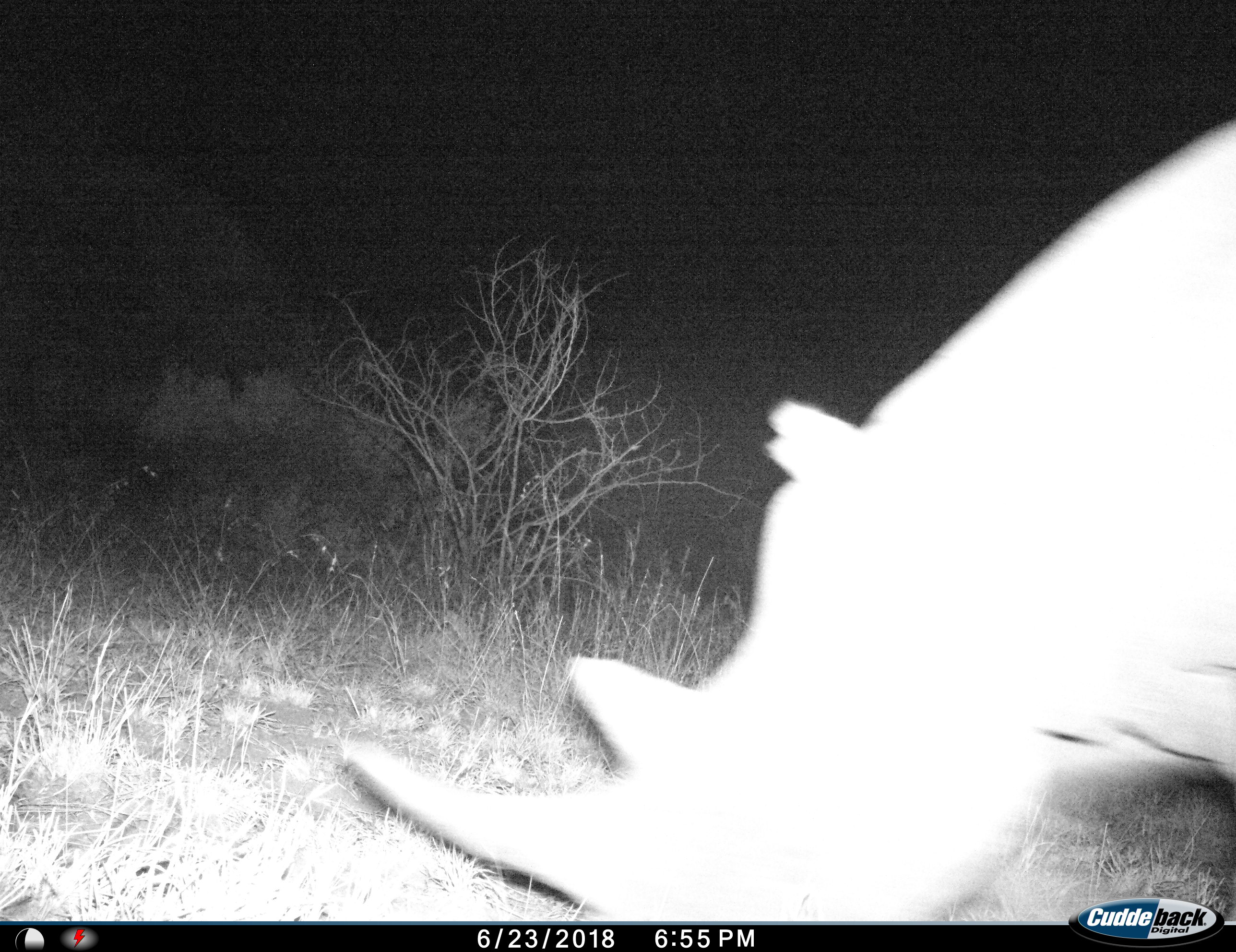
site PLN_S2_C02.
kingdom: Animalia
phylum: Chordata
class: Mammalia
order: Perissodactyla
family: Rhinocerotidae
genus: Ceratotherium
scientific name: Ceratotherium simum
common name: white rhinoceros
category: rhinoceroswhite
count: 1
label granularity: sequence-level